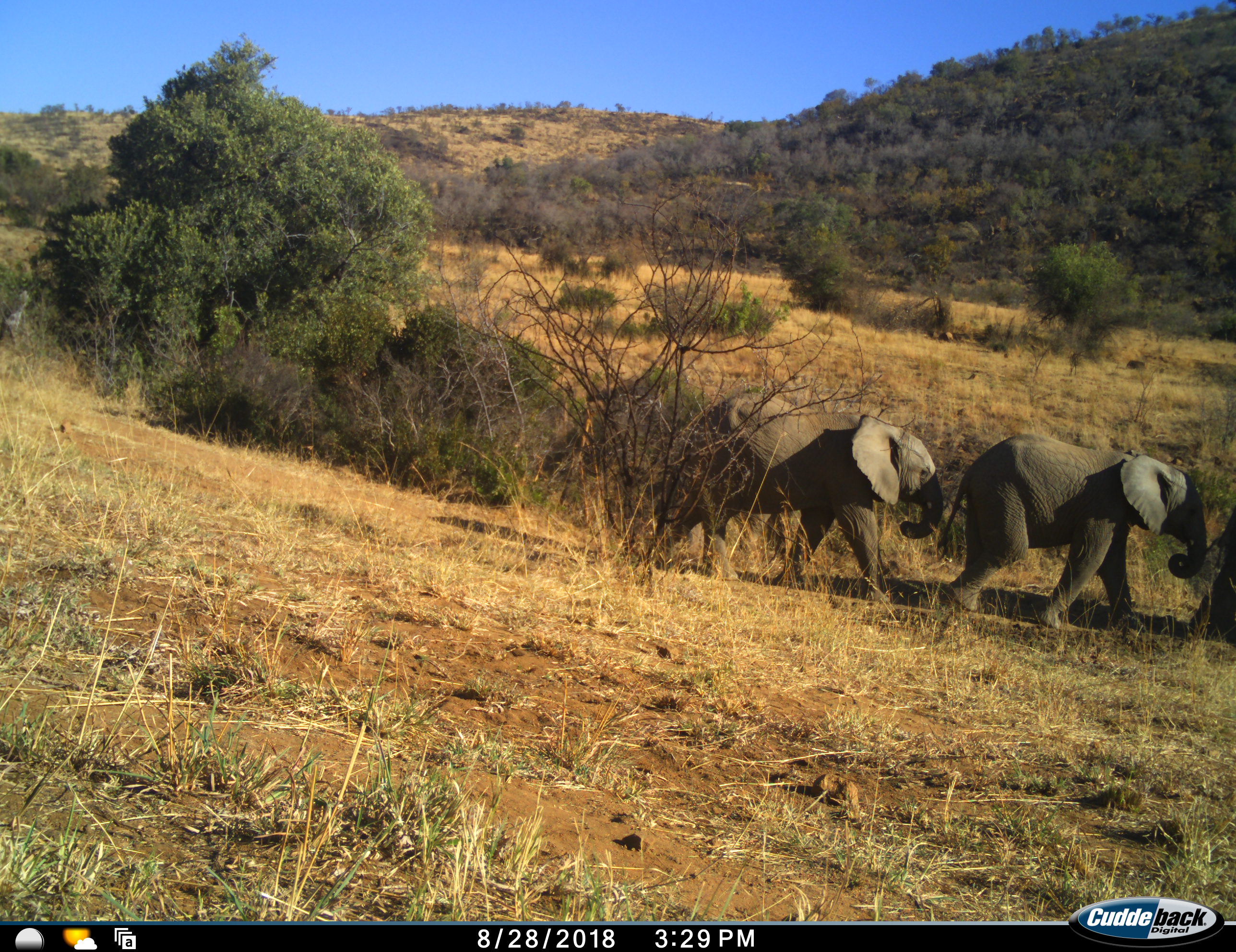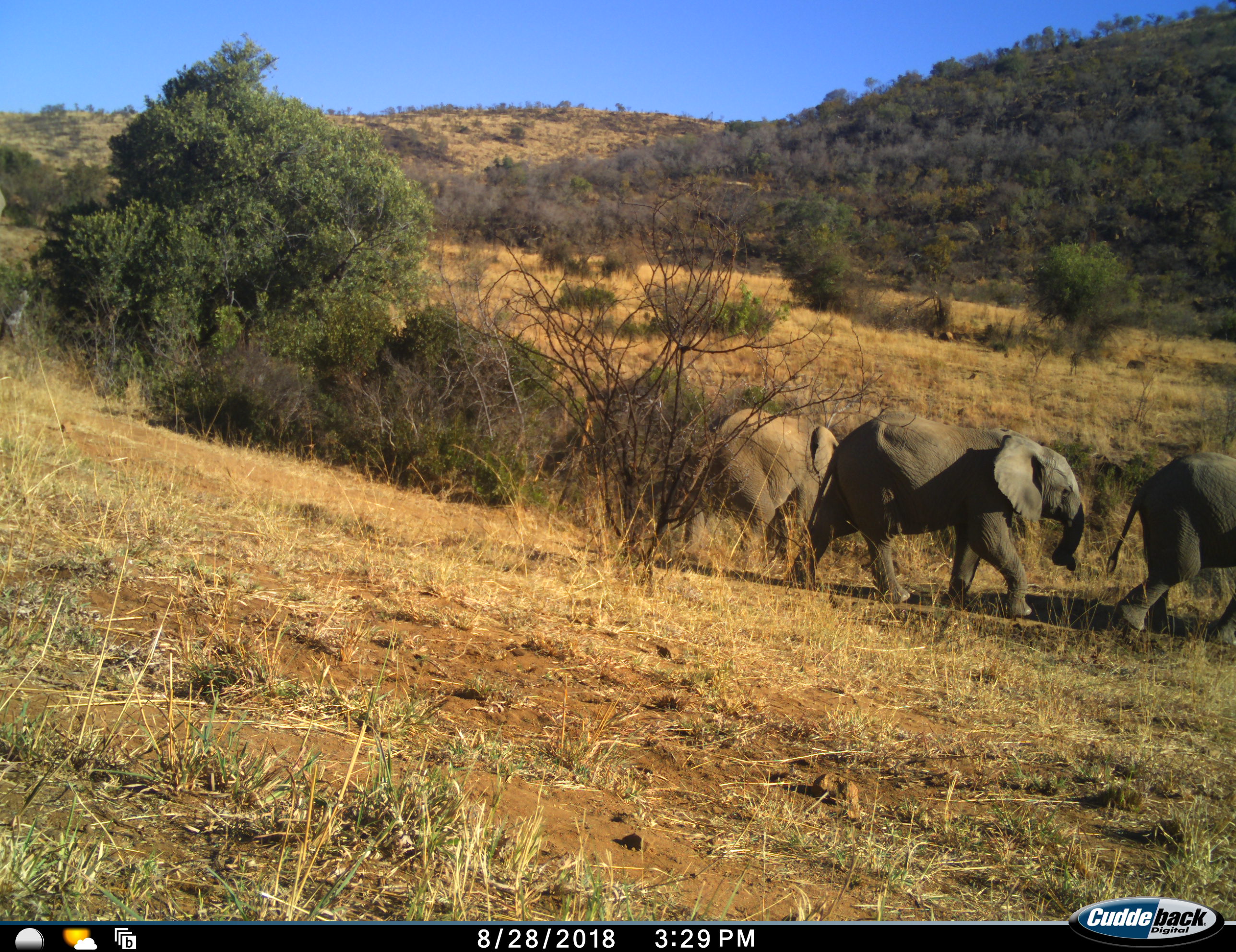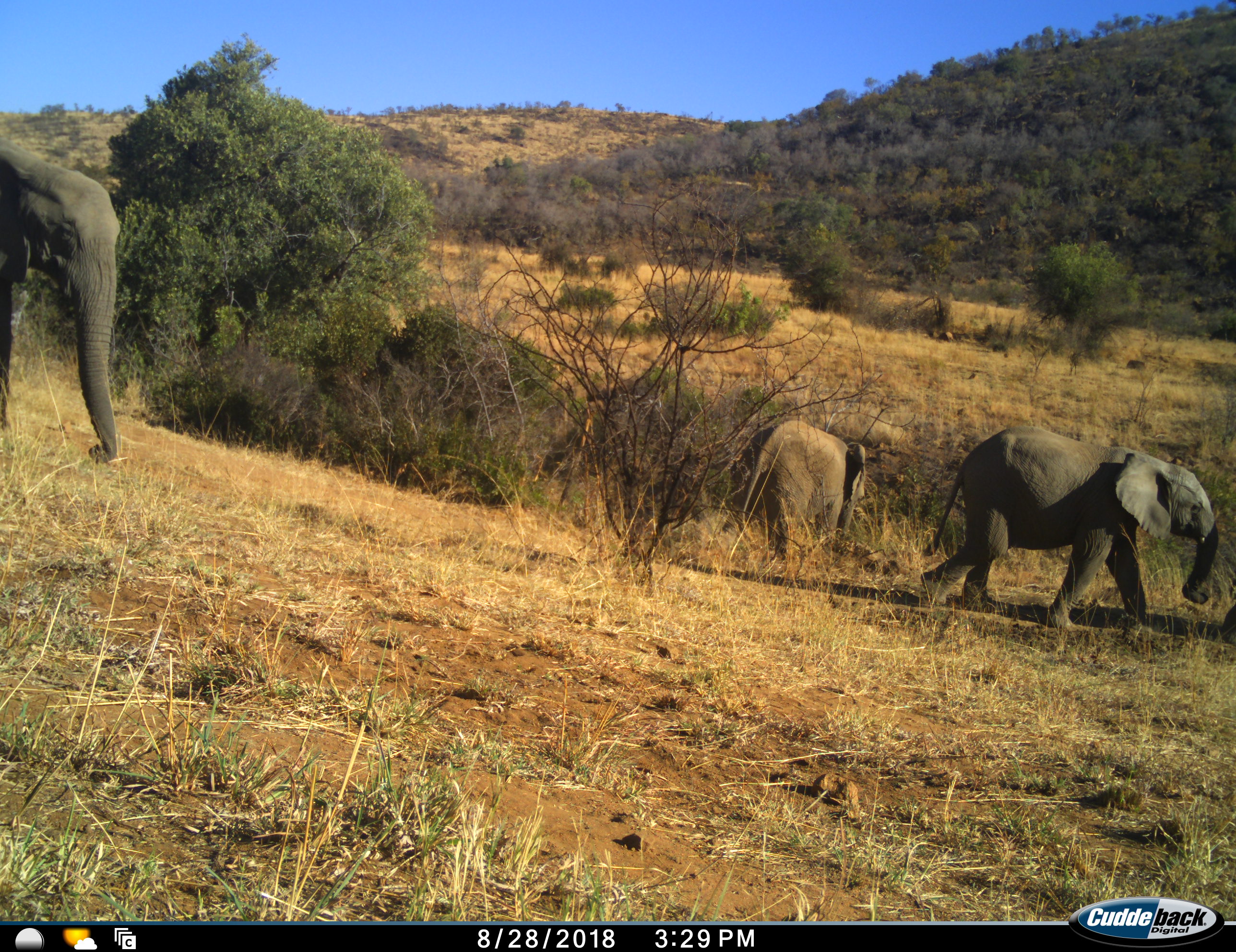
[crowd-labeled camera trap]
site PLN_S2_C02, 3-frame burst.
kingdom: Animalia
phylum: Chordata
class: Mammalia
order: Proboscidea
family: Elephantidae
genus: Loxodonta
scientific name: Loxodonta africana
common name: african bush elephant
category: elephant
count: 5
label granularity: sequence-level